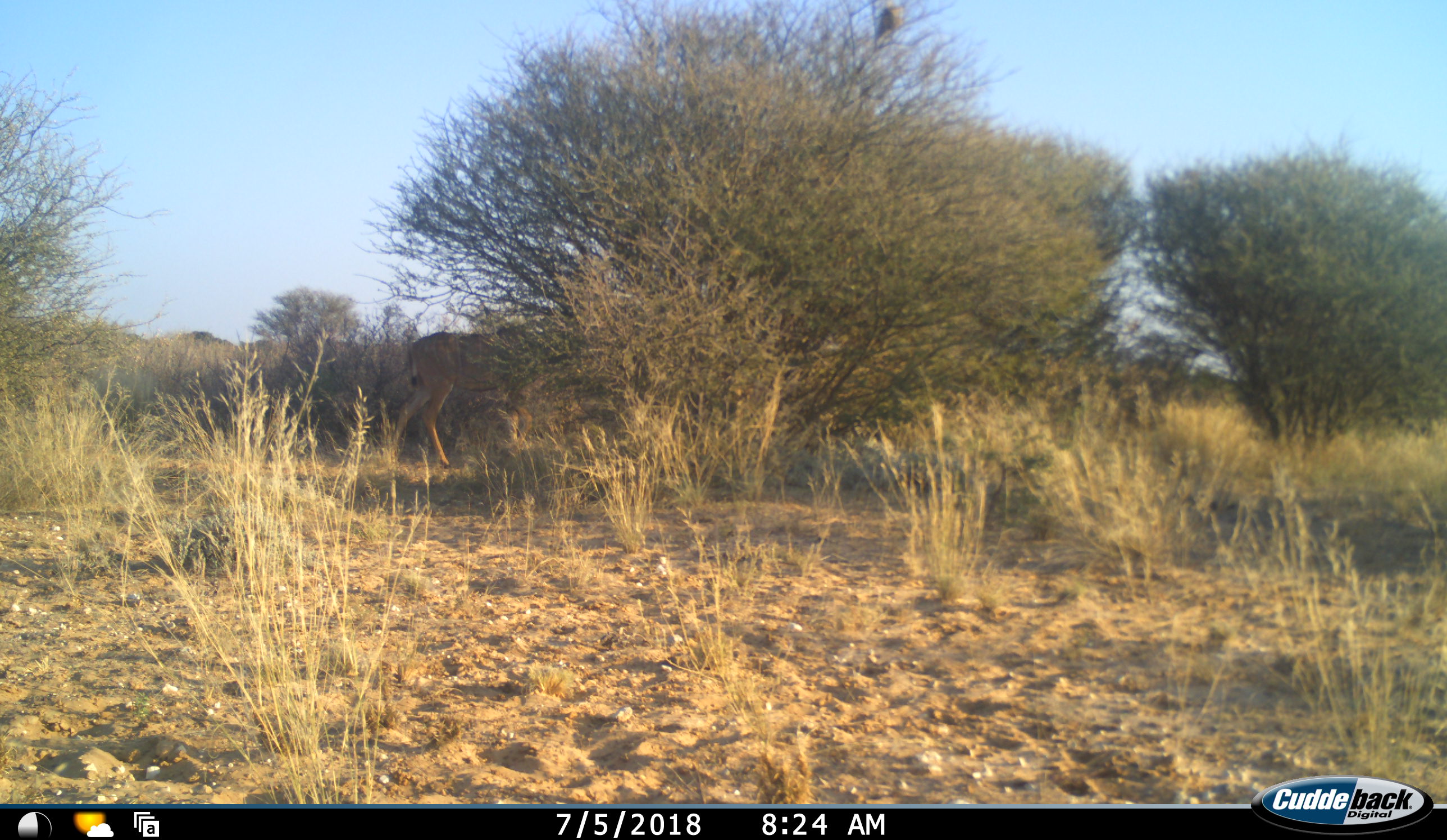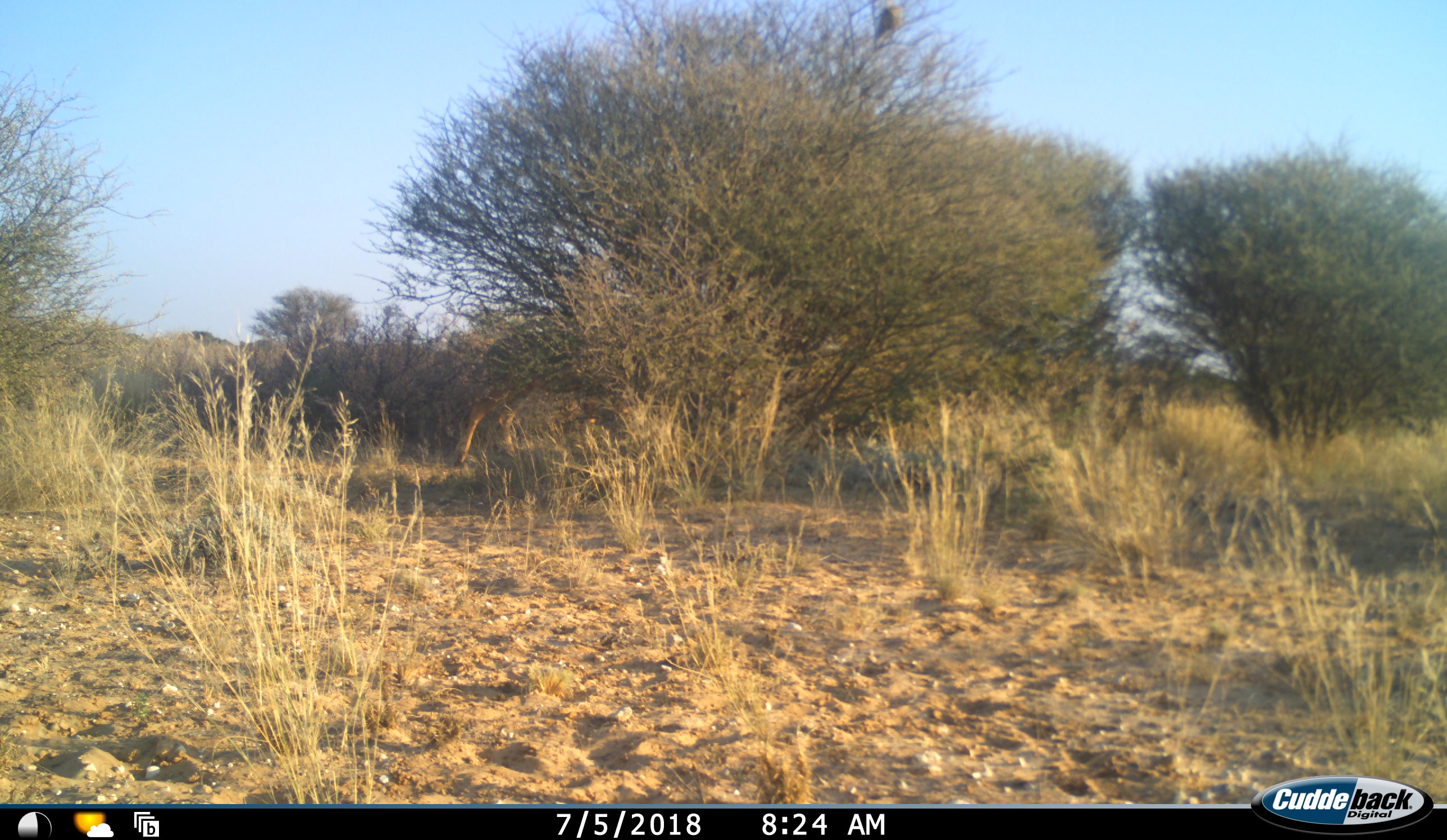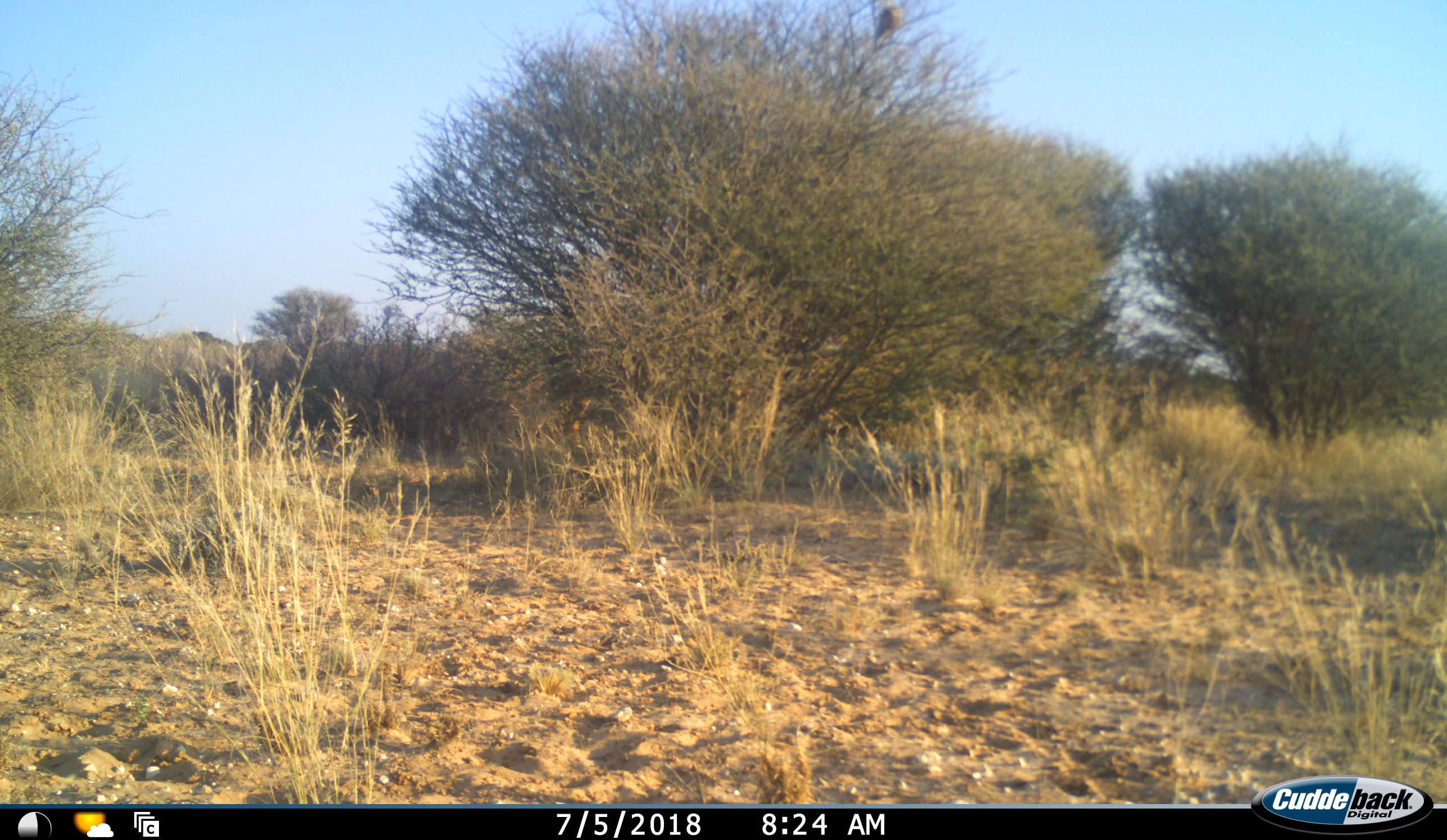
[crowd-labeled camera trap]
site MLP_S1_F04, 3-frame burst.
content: unidentified animal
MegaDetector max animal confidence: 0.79